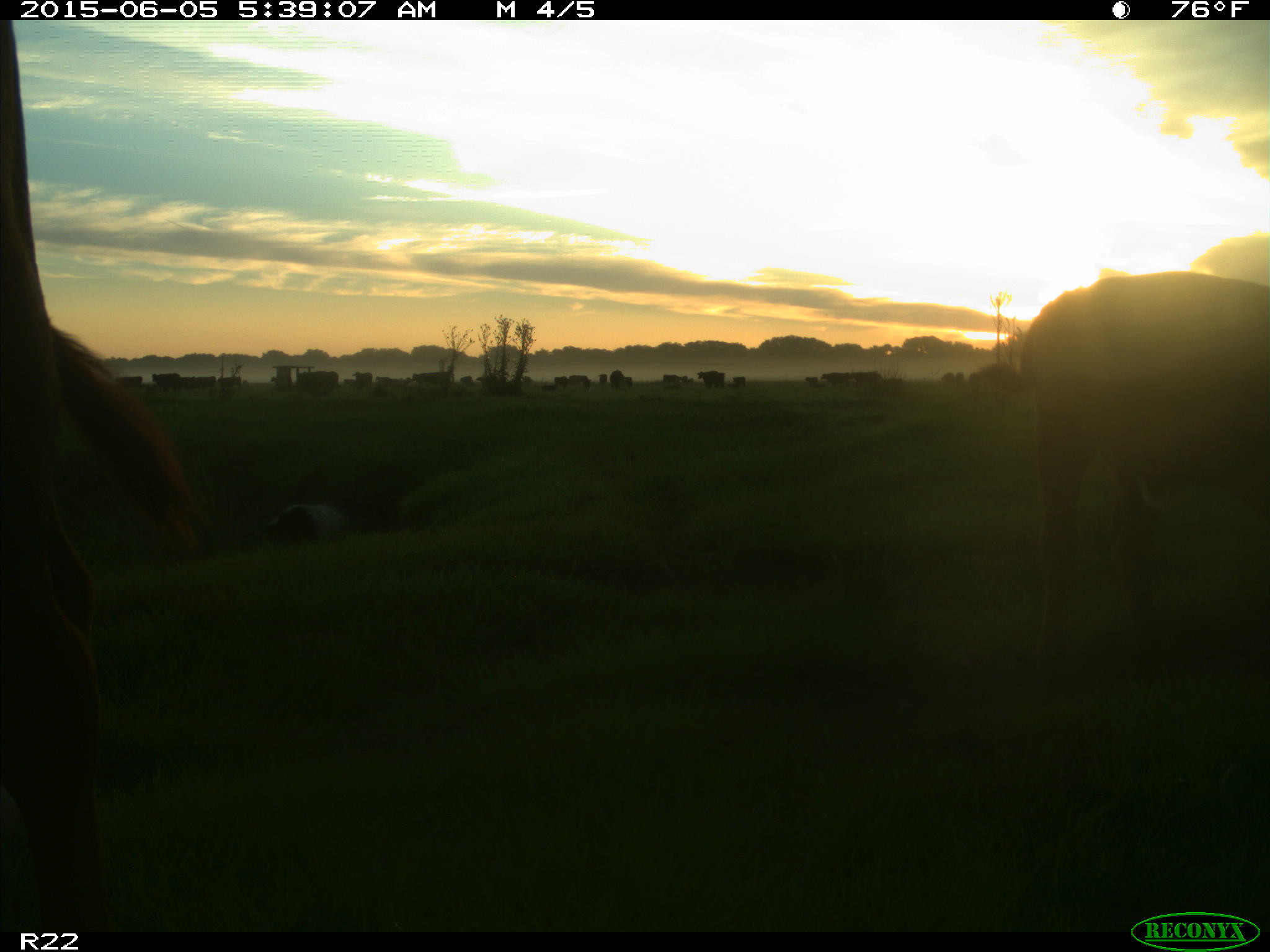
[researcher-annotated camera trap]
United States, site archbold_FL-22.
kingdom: Animalia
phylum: Chordata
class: Mammalia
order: Artiodactyla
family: Bovidae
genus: Bos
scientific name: Bos taurus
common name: domestic cow